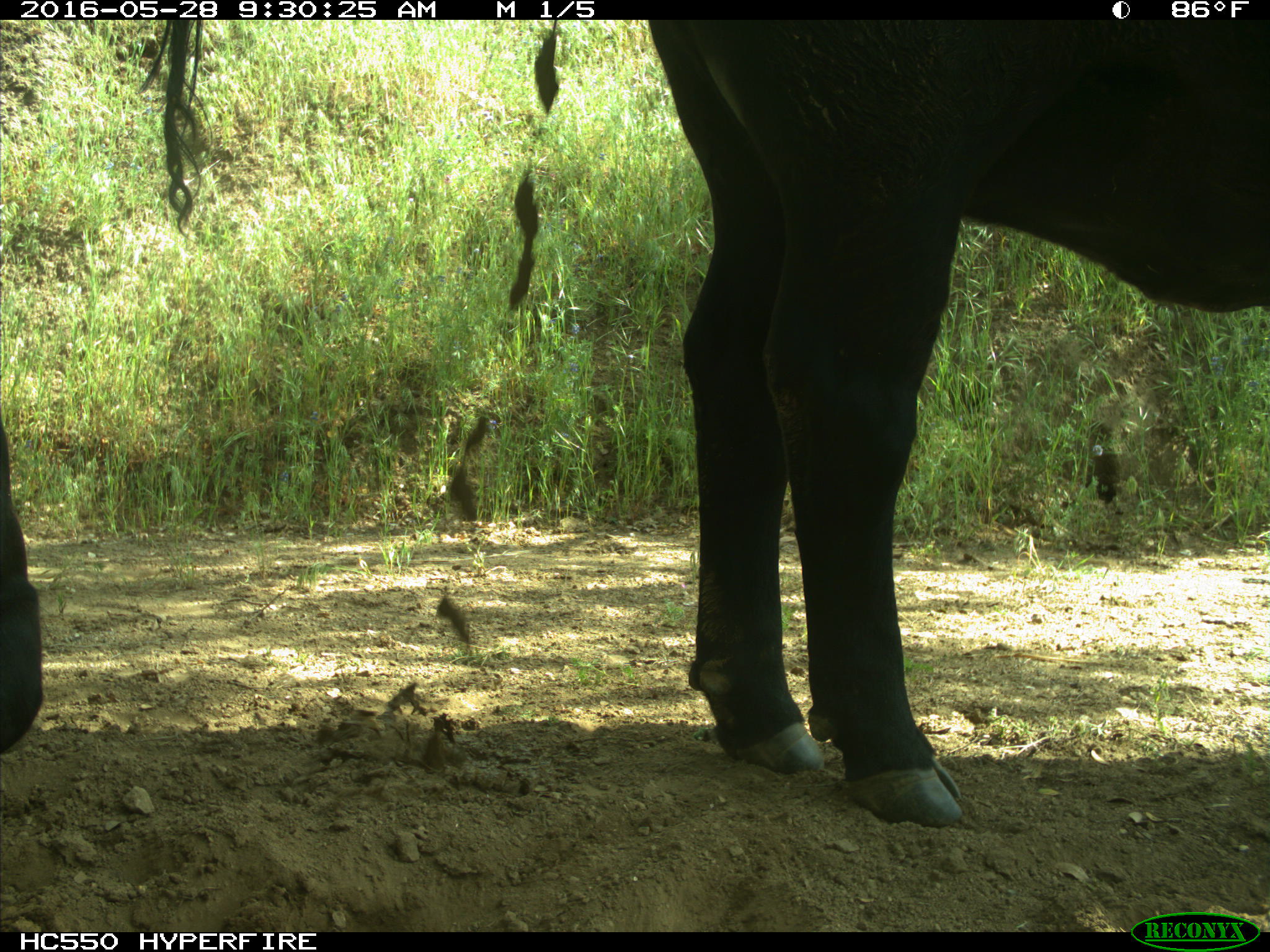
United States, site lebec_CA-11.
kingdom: Animalia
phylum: Chordata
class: Mammalia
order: Artiodactyla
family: Bovidae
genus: Bos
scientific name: Bos taurus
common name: domestic cow